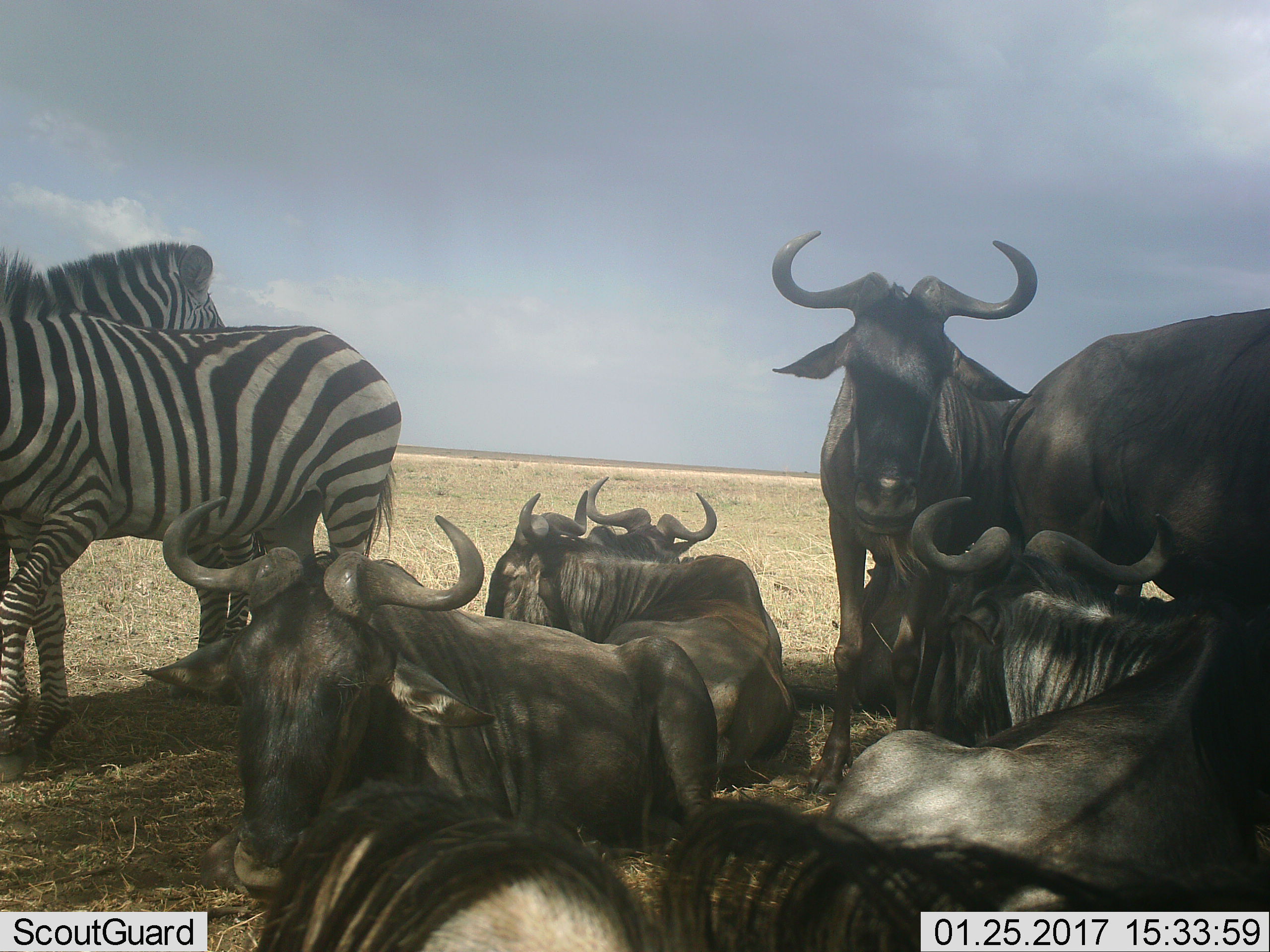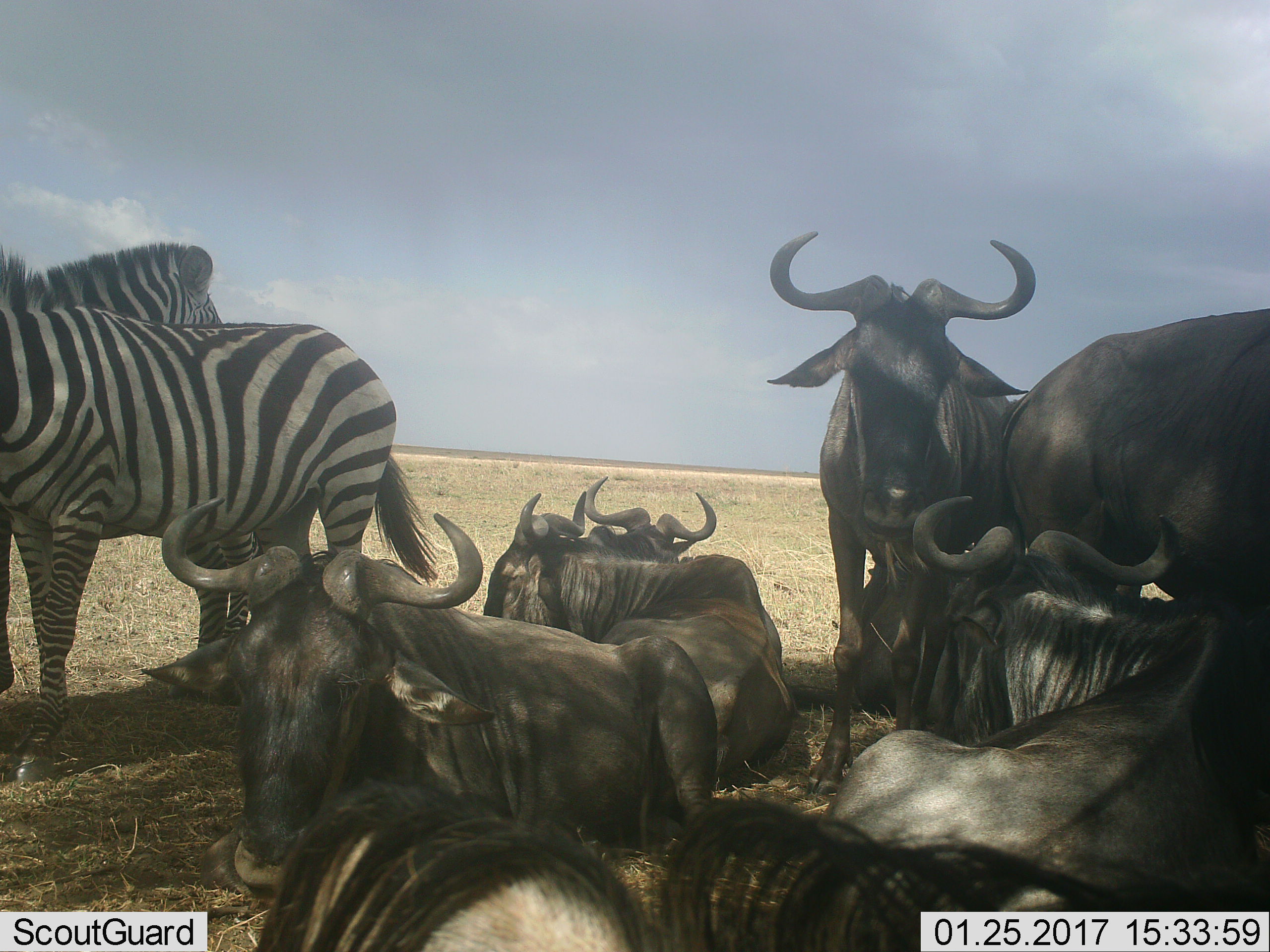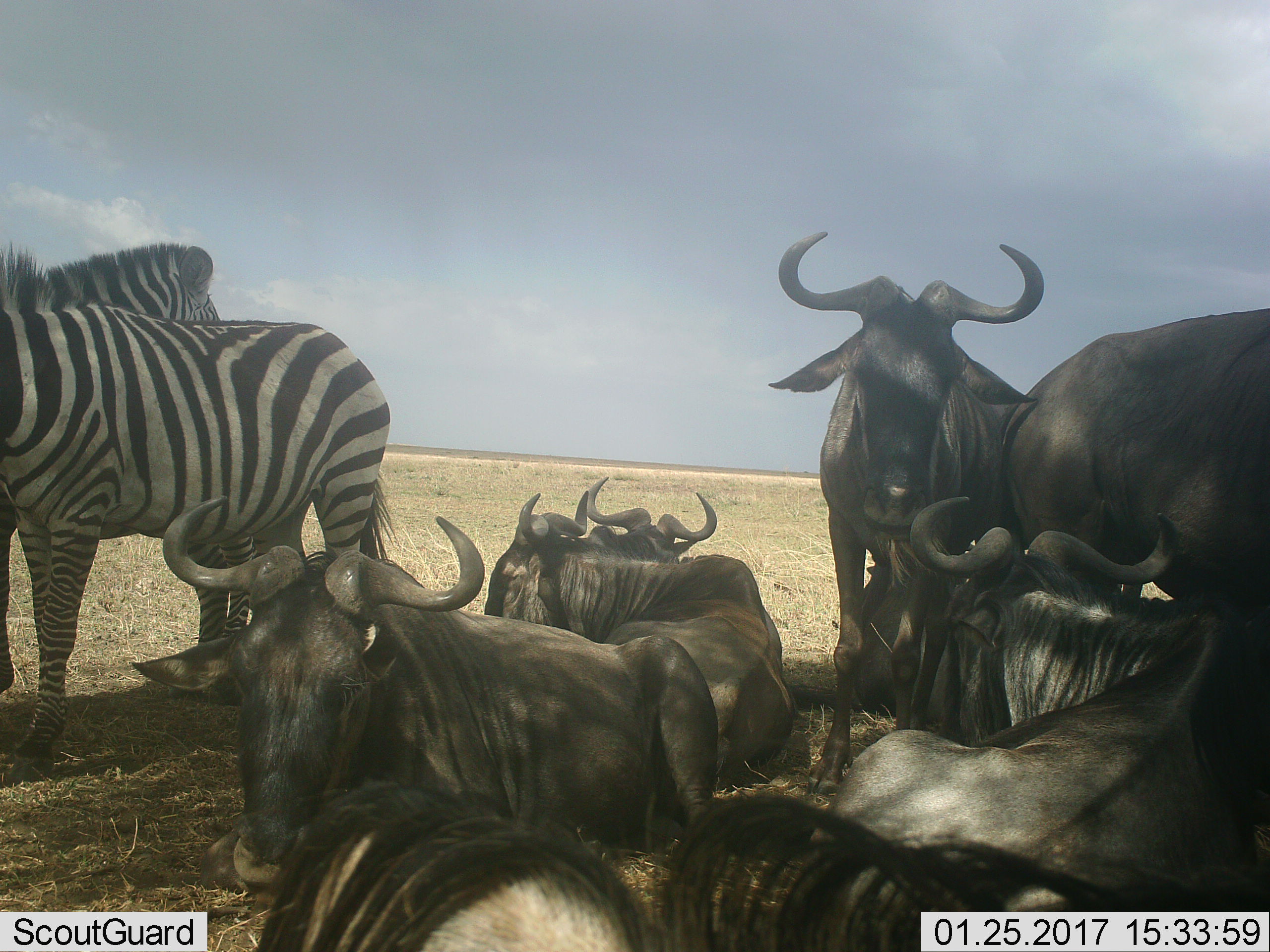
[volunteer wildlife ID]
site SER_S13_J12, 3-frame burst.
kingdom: Animalia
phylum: Chordata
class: Mammalia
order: Artiodactyla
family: Bovidae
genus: Connochaetes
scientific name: Connochaetes taurinus taurinus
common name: blue wildebeest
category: wildebeestblue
Wildebeestblue (blue wildebeest) (Connochaetes taurinus taurinus), count 7. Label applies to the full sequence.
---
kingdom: Animalia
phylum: Chordata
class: Mammalia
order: Perissodactyla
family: Equidae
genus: Equus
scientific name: Equus quagga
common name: plains zebra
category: zebraplains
Zebraplains (plains zebra) (Equus quagga), count 2. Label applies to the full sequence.